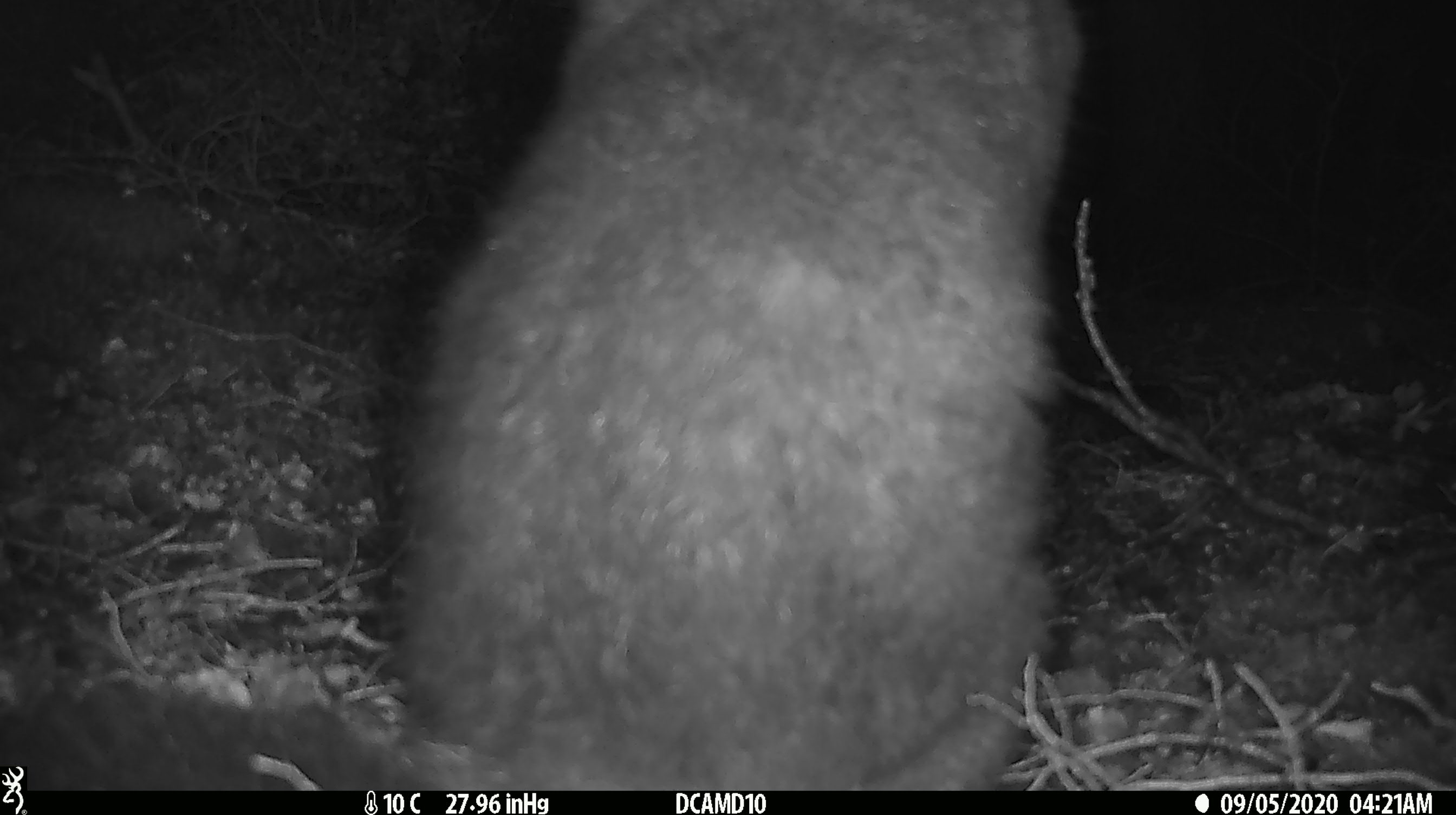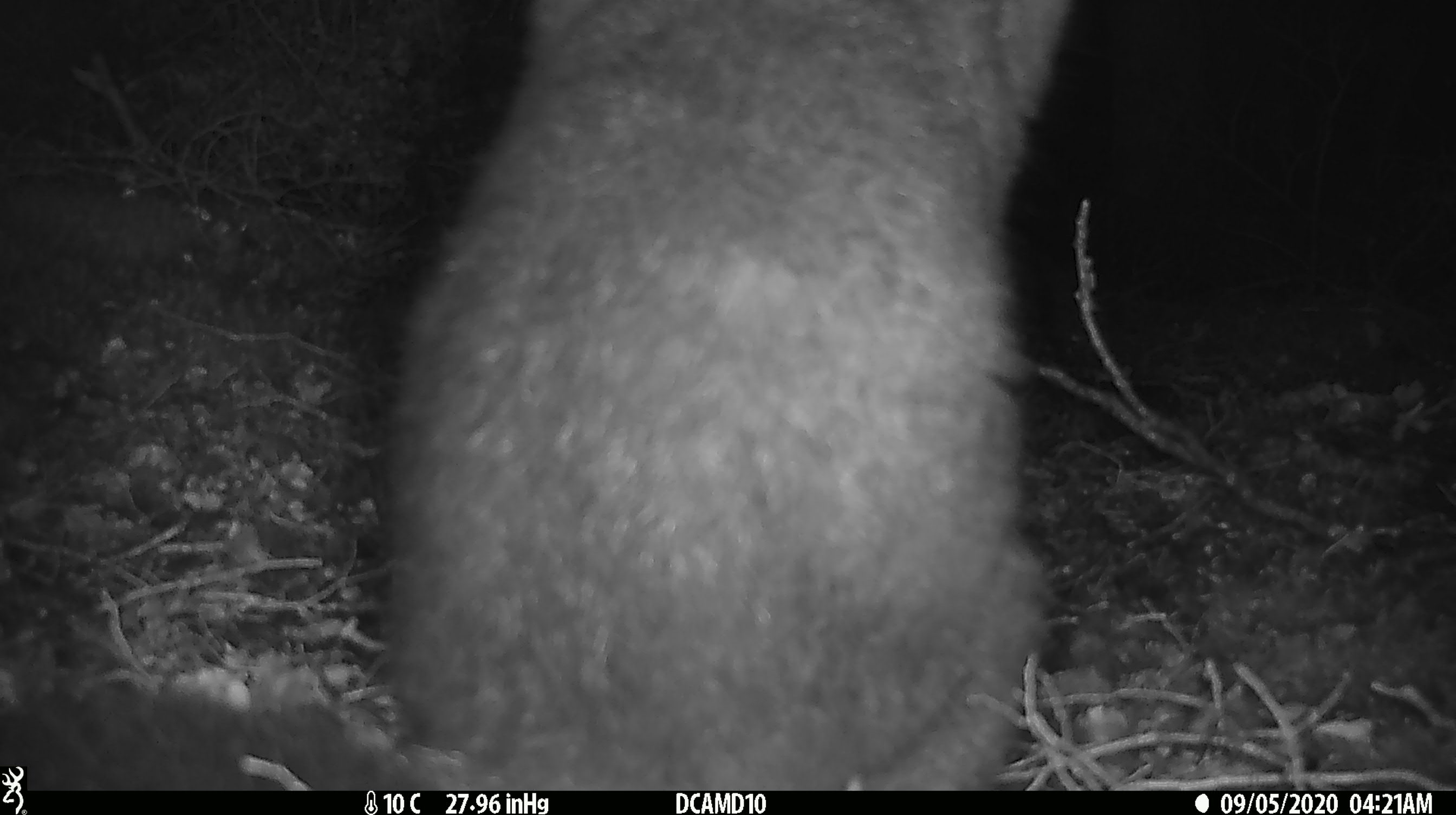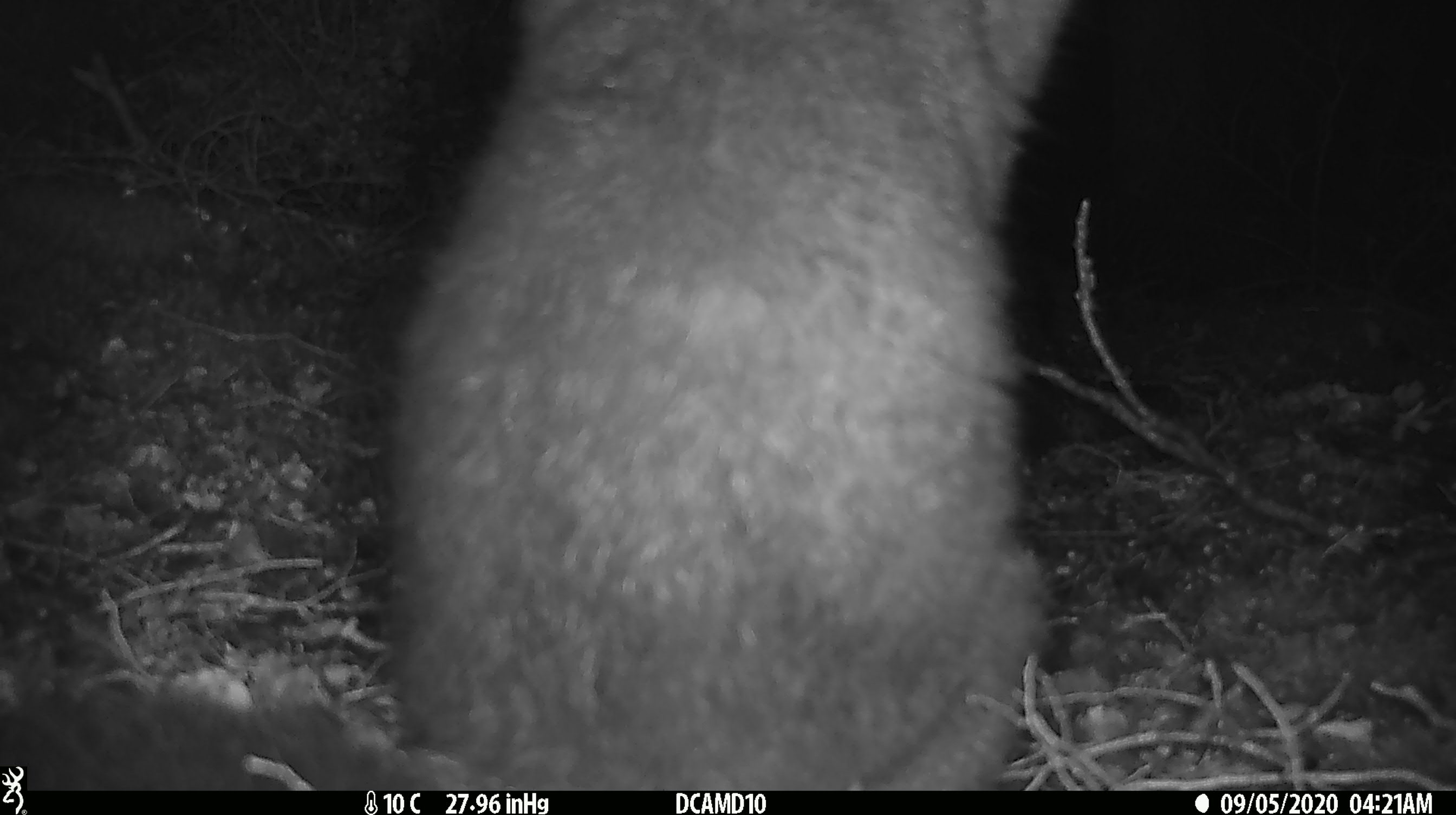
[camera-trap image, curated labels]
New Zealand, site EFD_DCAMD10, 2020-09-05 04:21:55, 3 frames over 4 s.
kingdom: Animalia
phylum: Chordata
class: Mammalia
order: Diprotodontia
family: Phalangeridae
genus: Trichosurus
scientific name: Trichosurus vulpecula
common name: common brushtail possum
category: possum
Possum (common brushtail possum) (Trichosurus vulpecula).